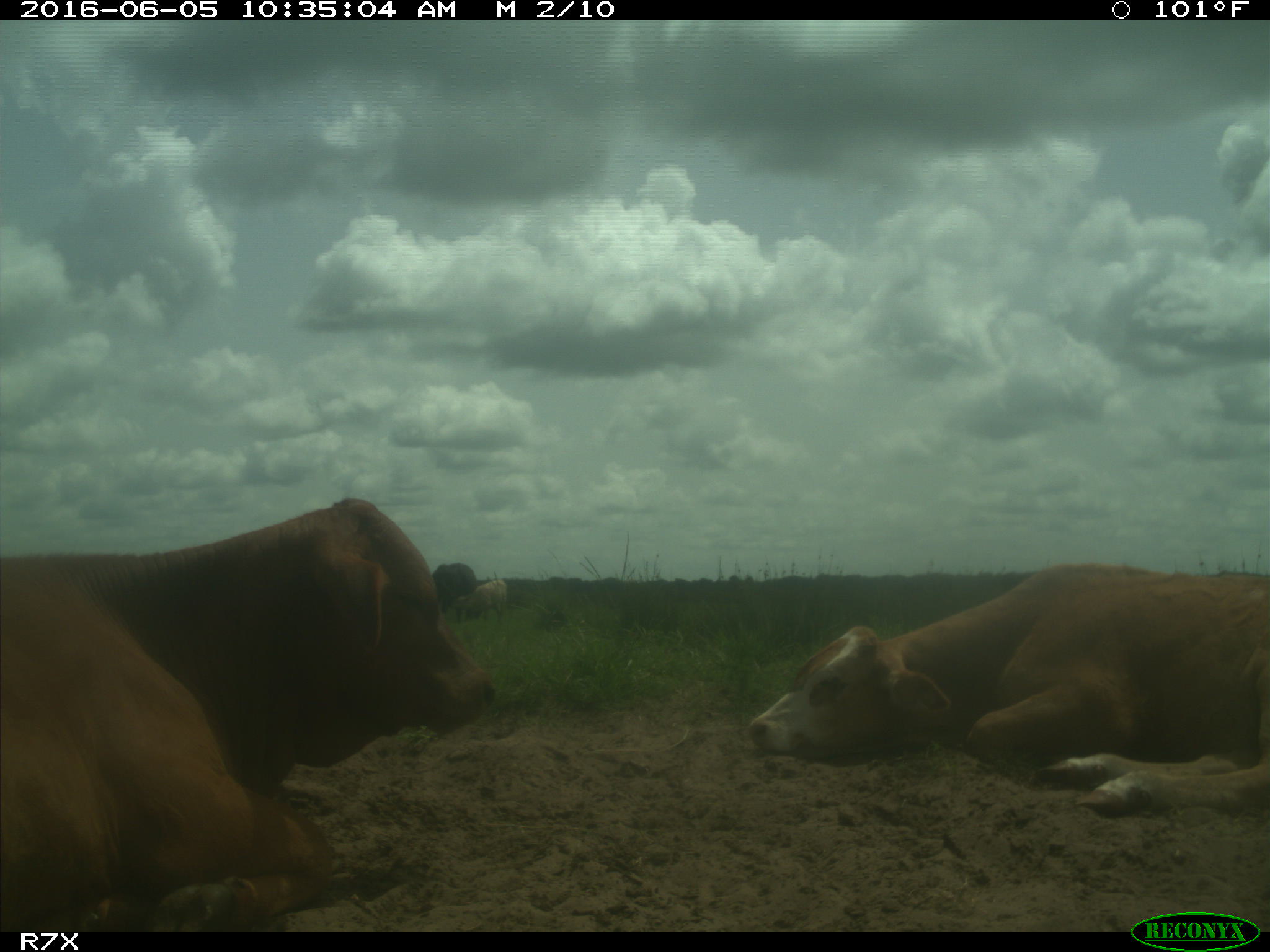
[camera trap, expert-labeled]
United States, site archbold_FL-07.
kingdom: Animalia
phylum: Chordata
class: Mammalia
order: Artiodactyla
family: Bovidae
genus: Bos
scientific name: Bos taurus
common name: domestic cow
Bos taurus (domestic cow).